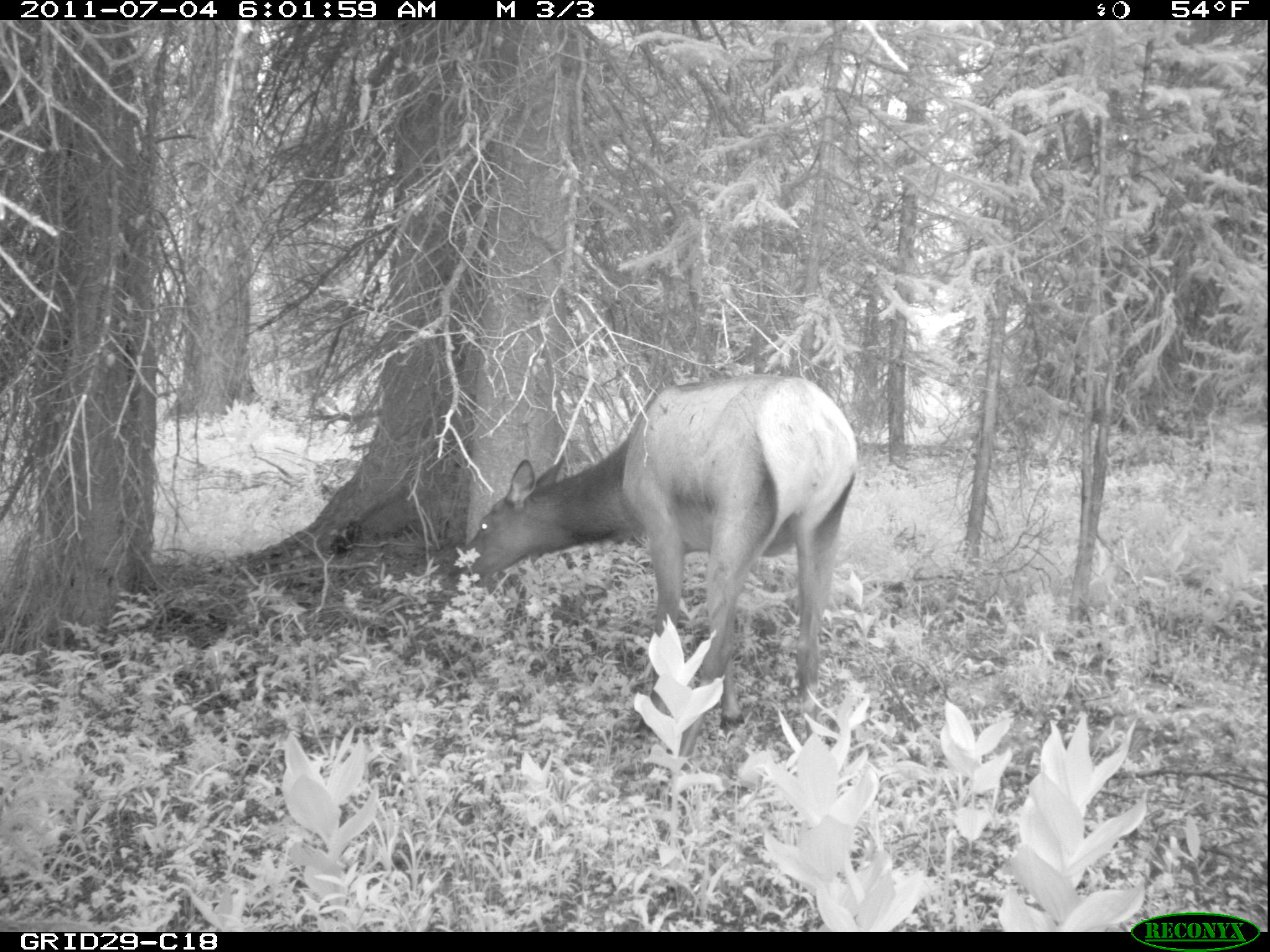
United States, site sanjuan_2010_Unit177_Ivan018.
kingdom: Animalia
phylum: Chordata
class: Mammalia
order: Artiodactyla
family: Cervidae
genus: Cervus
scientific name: Cervus elaphus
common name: red deer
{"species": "Cervus elaphus (red deer)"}